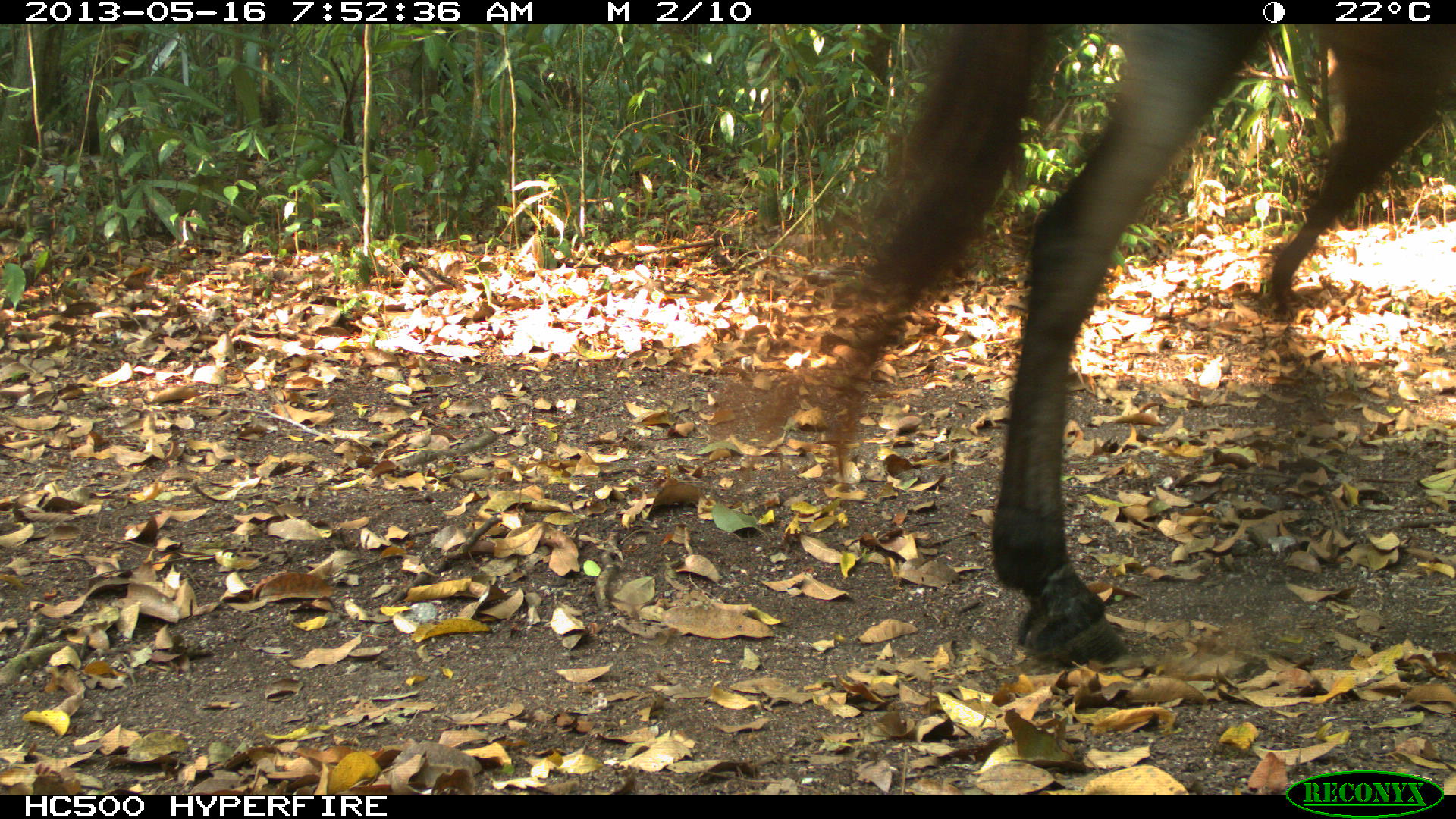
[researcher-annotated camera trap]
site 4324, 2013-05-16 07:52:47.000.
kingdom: Animalia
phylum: Chordata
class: Mammalia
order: Perissodactyla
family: Equidae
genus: Equus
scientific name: Equus ferus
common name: wild horse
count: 1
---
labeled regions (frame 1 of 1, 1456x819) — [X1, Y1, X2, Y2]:
equus ferus: [823, 24, 1456, 667]